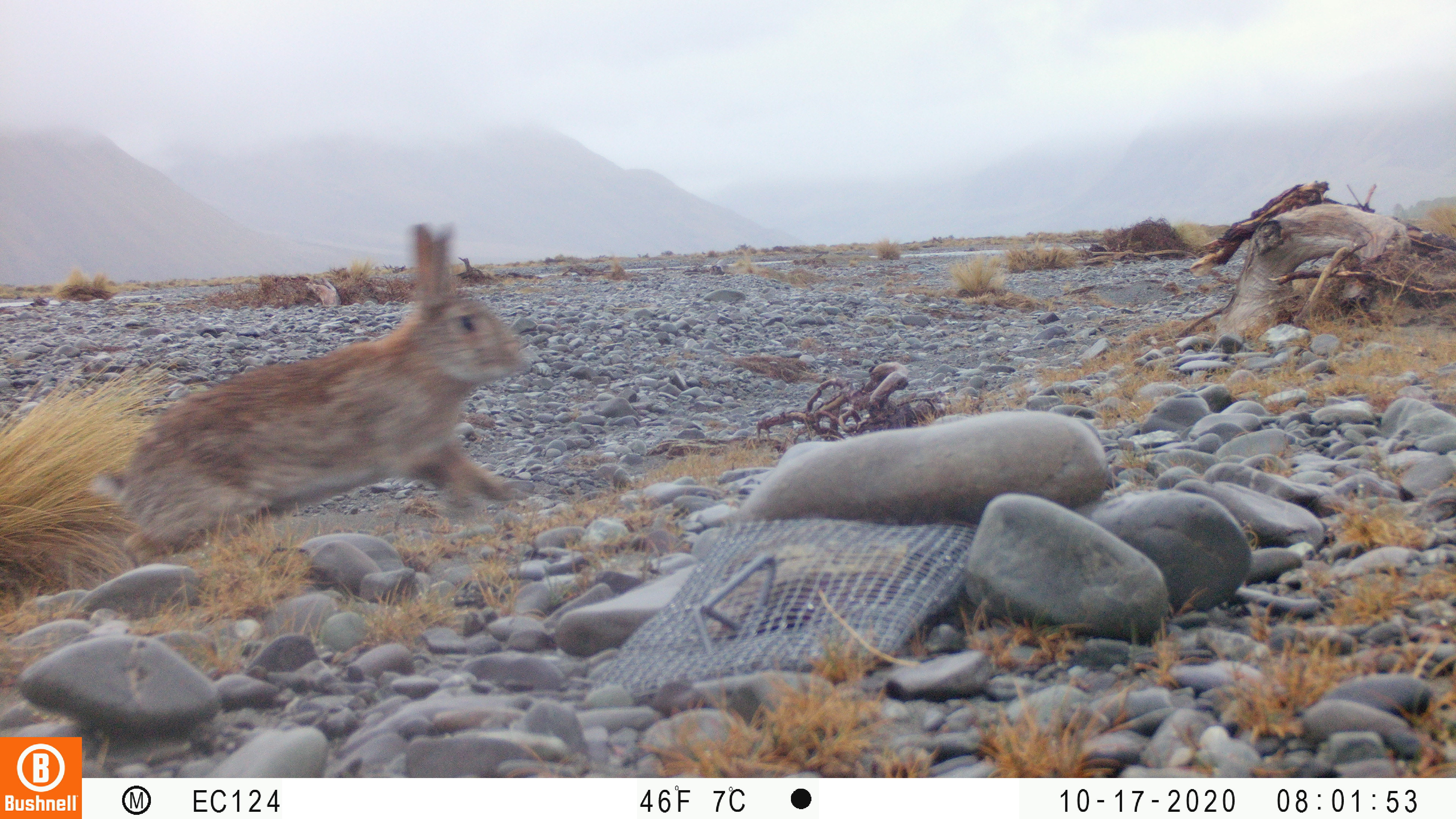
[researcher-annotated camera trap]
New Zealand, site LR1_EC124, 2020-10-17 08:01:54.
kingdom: Animalia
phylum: Chordata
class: Mammalia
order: Lagomorpha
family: Leporidae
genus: Oryctolagus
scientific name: Oryctolagus cuniculus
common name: european rabbit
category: rabbit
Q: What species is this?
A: Rabbit (european rabbit) (Oryctolagus cuniculus).